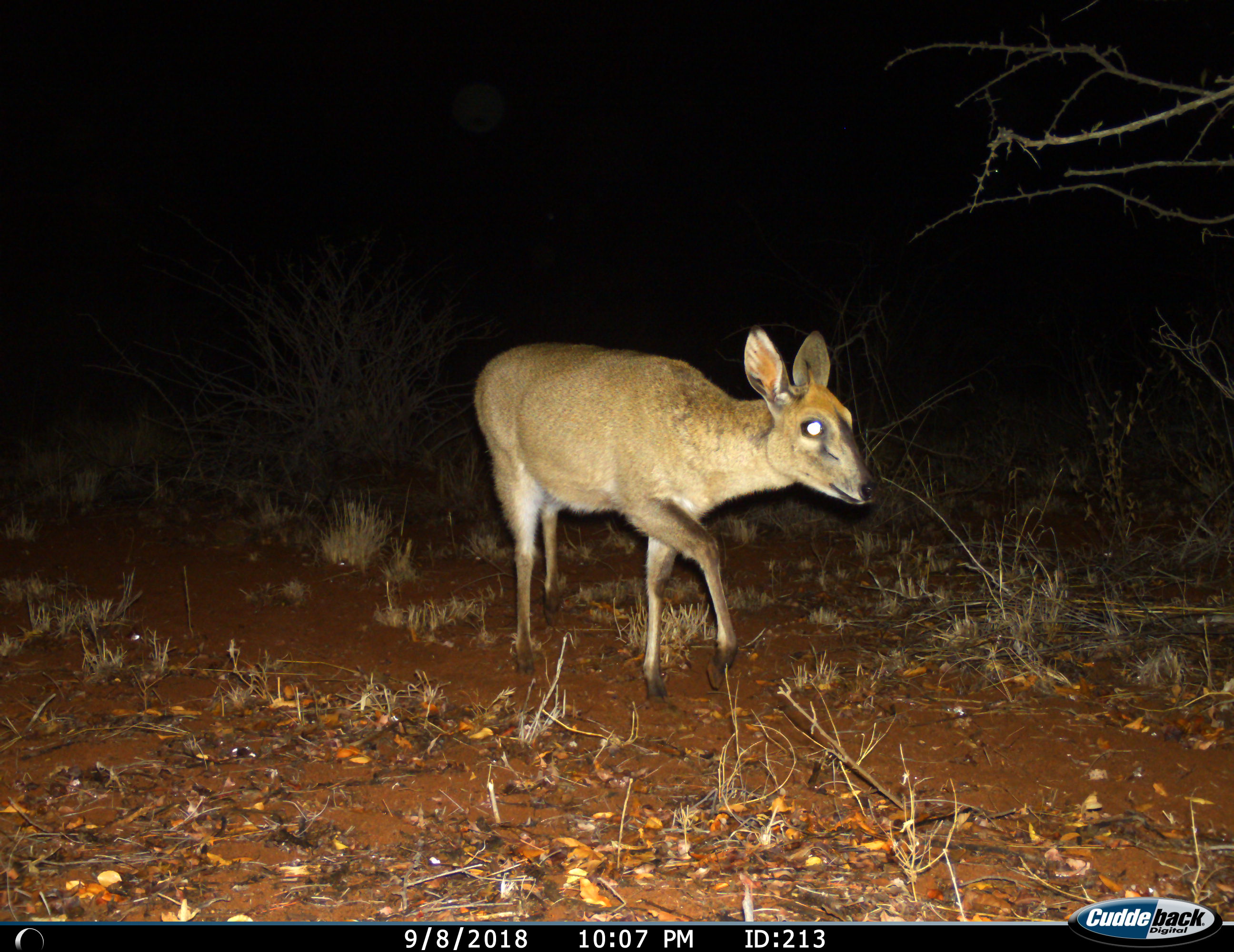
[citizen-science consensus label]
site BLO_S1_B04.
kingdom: Animalia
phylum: Chordata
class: Mammalia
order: Artiodactyla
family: Bovidae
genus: Sylvicapra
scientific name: Sylvicapra grimmia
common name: common duiker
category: duikercommongrey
Duikercommongrey (common duiker) (Sylvicapra grimmia), count 1. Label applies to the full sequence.